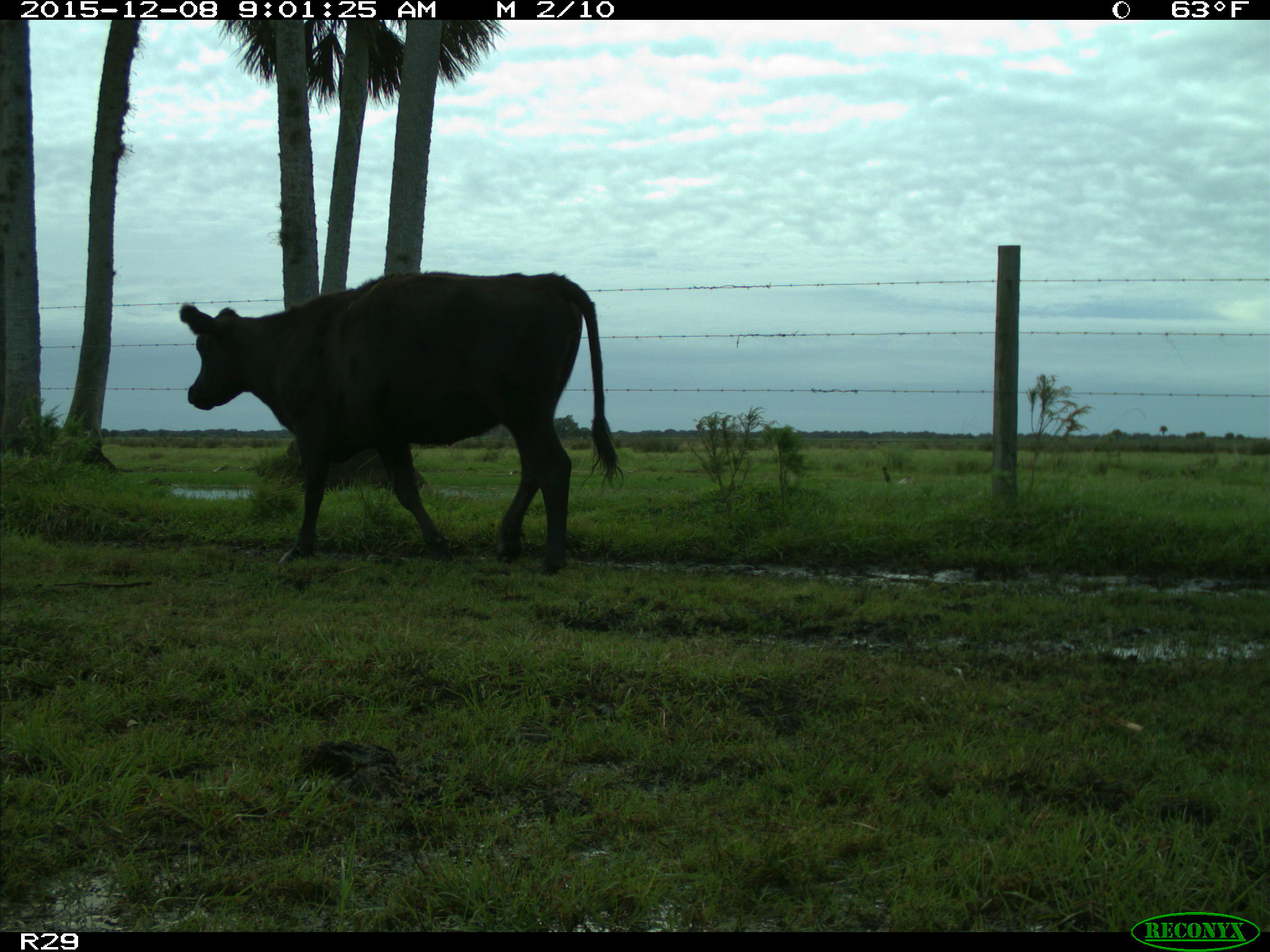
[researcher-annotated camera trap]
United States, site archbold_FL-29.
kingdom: Animalia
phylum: Chordata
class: Mammalia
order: Artiodactyla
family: Bovidae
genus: Bos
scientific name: Bos taurus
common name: domestic cow